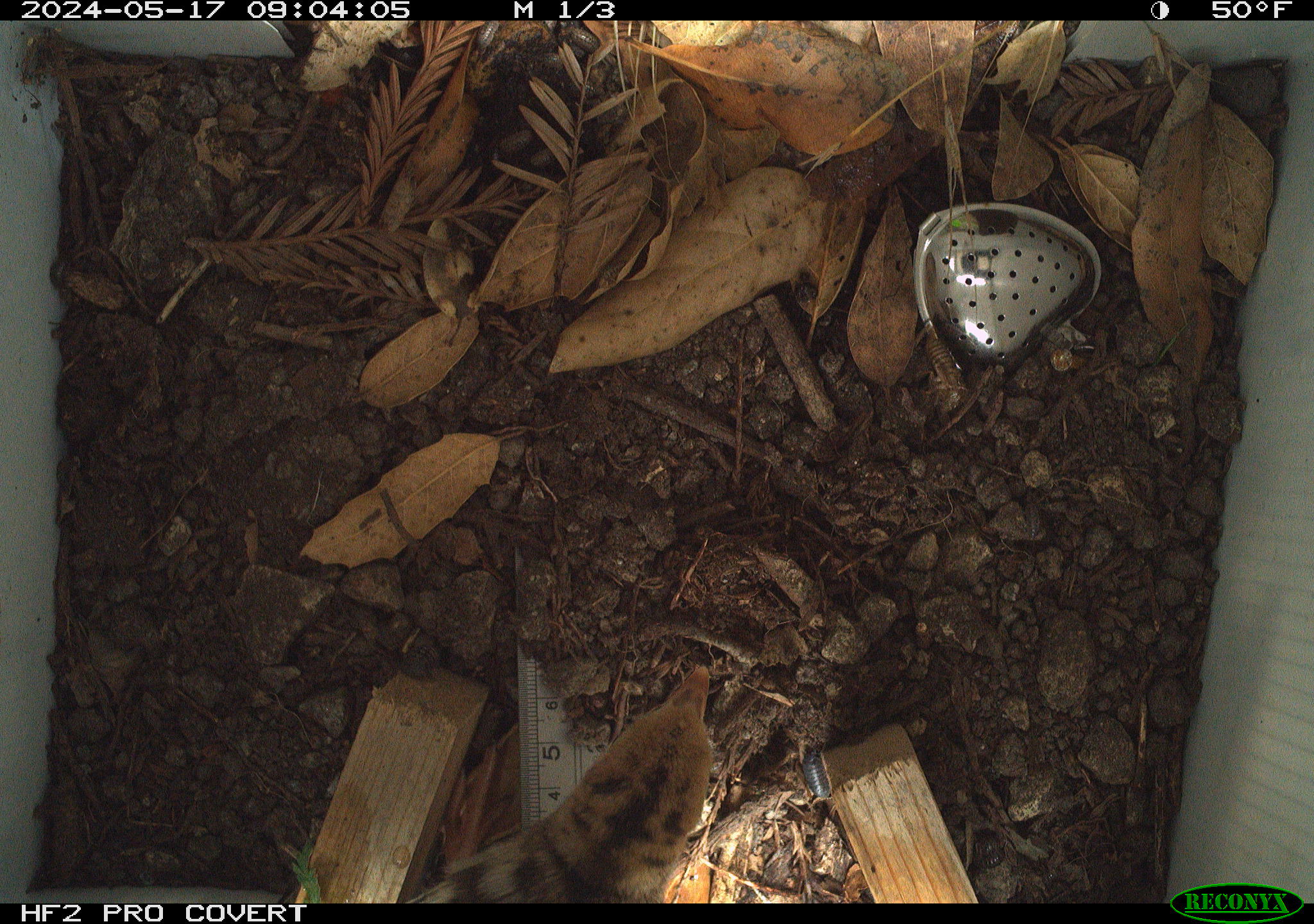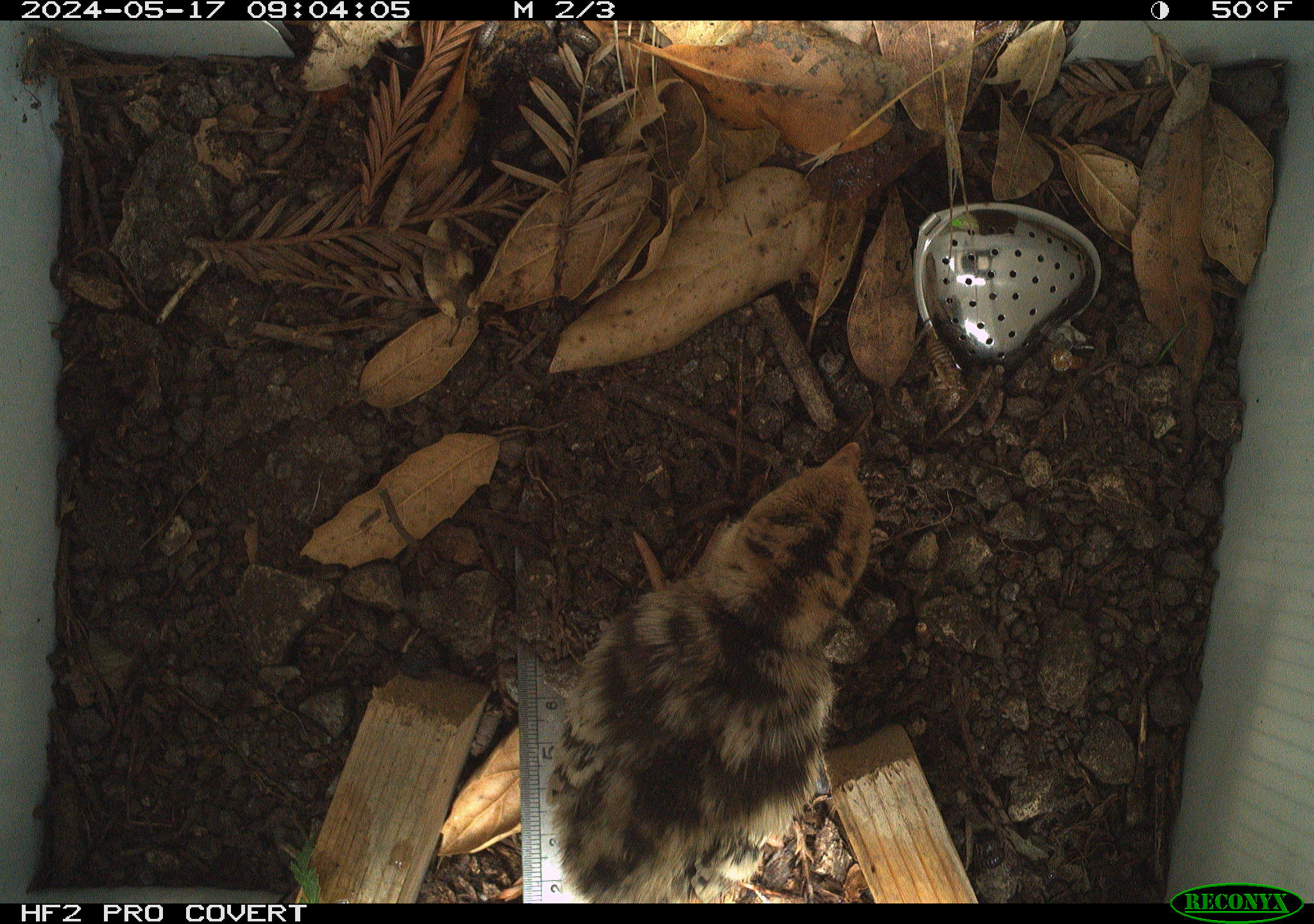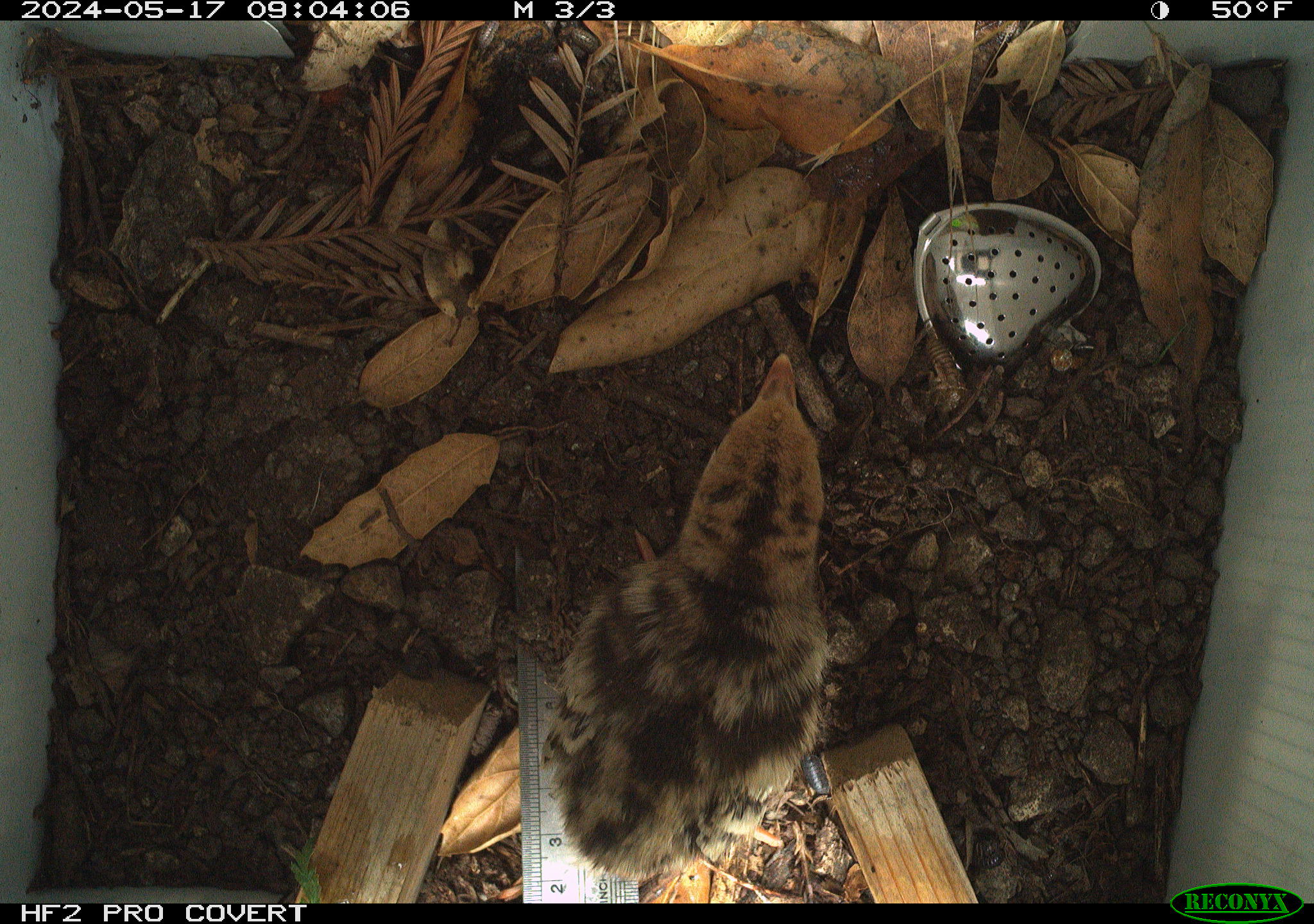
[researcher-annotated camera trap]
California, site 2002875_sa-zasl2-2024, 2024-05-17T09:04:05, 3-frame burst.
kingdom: Animalia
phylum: Chordata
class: Aves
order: Galliformes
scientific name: Galliformes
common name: fowl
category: galliformes order